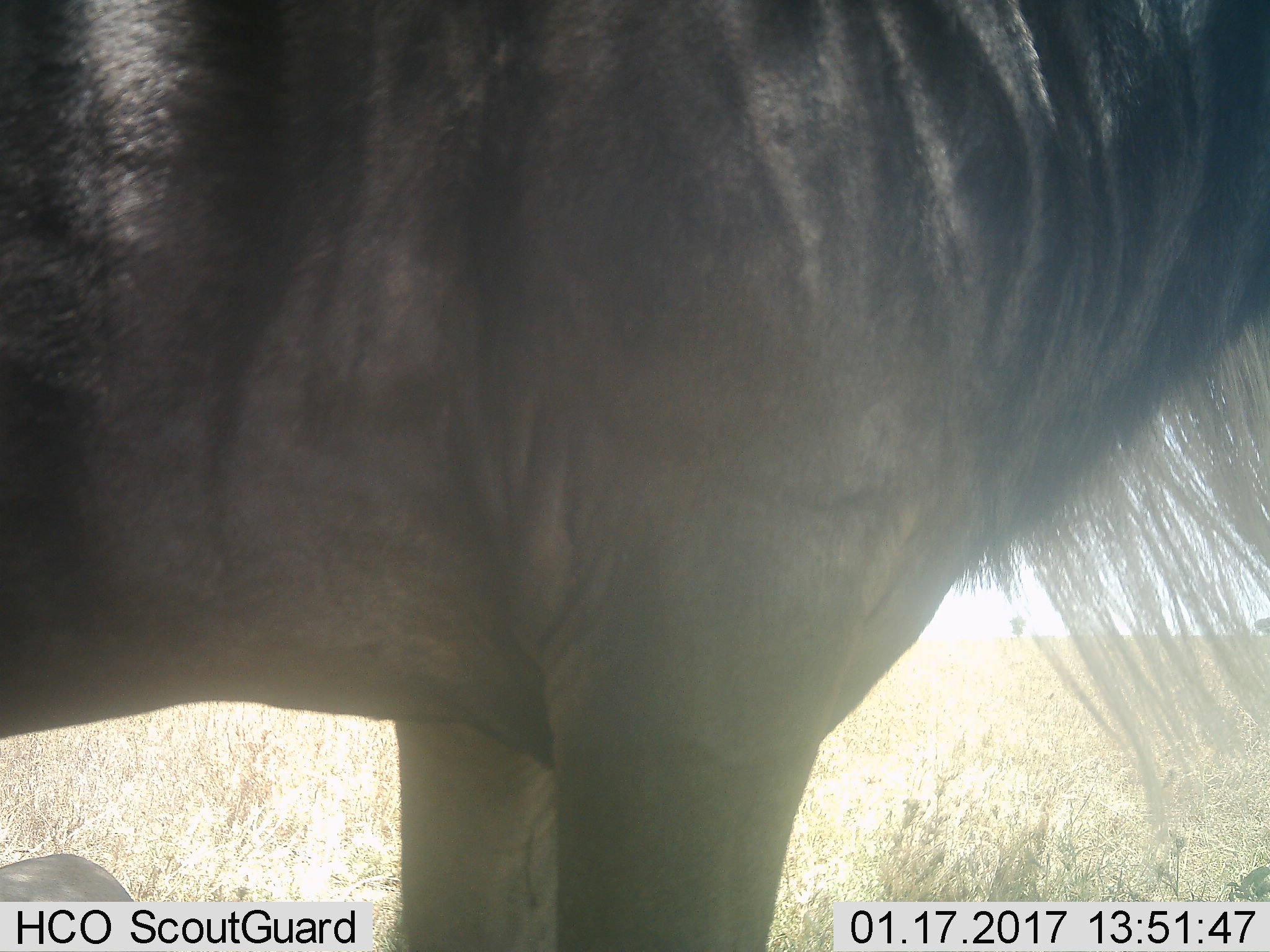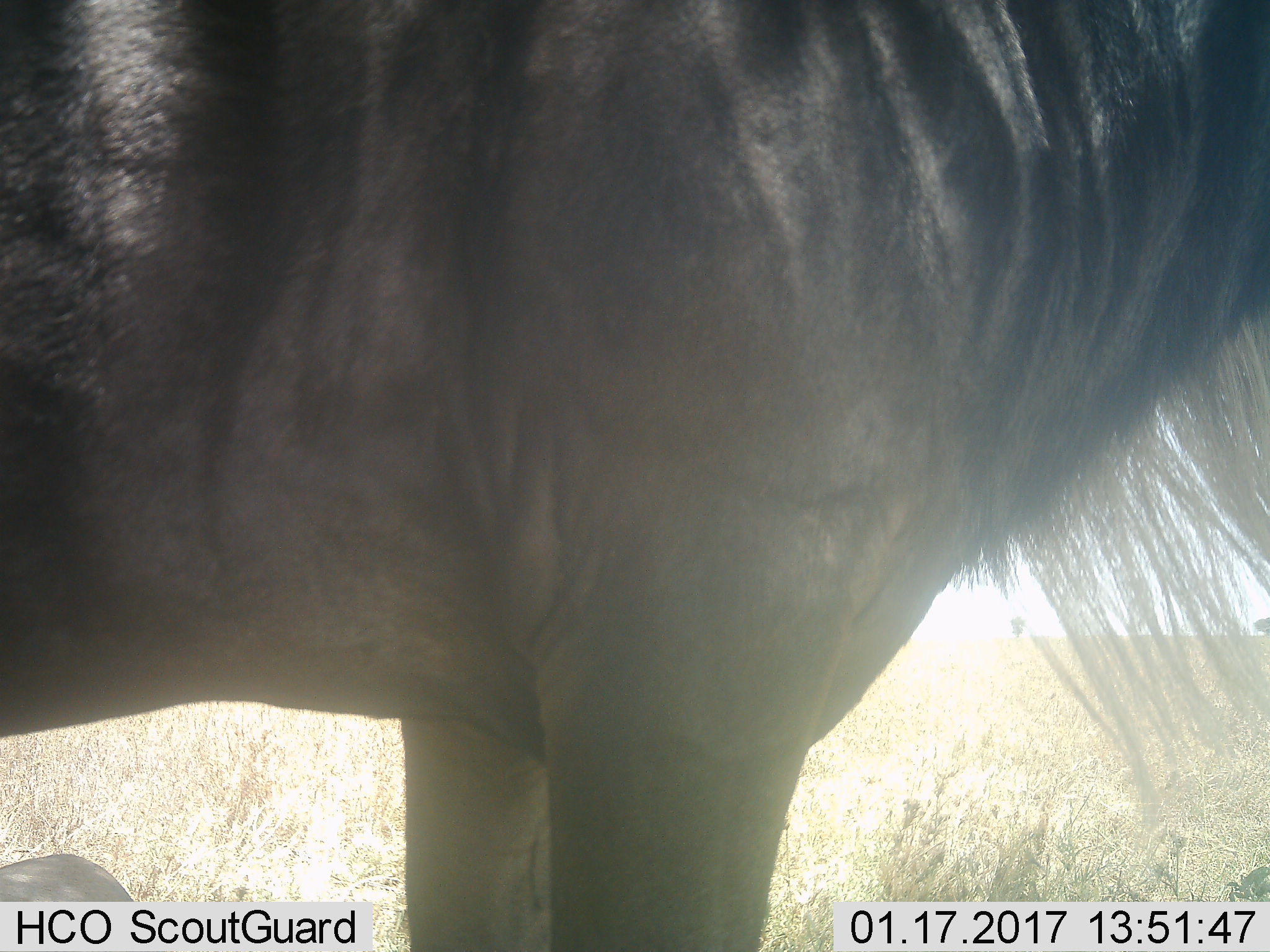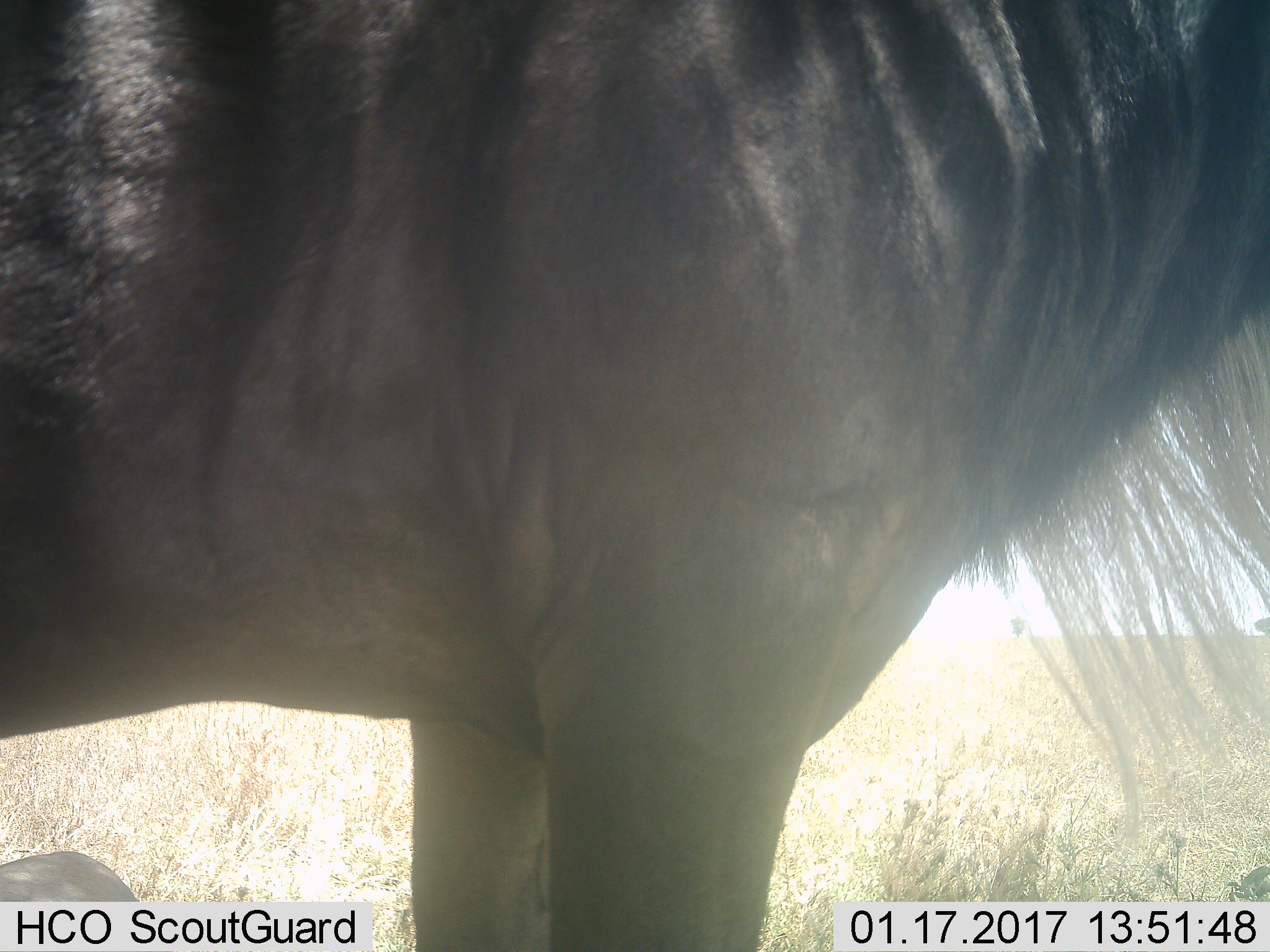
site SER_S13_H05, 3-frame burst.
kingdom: Animalia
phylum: Chordata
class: Mammalia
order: Artiodactyla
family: Bovidae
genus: Connochaetes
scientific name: Connochaetes taurinus taurinus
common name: blue wildebeest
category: wildebeestblue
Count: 2.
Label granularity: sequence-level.